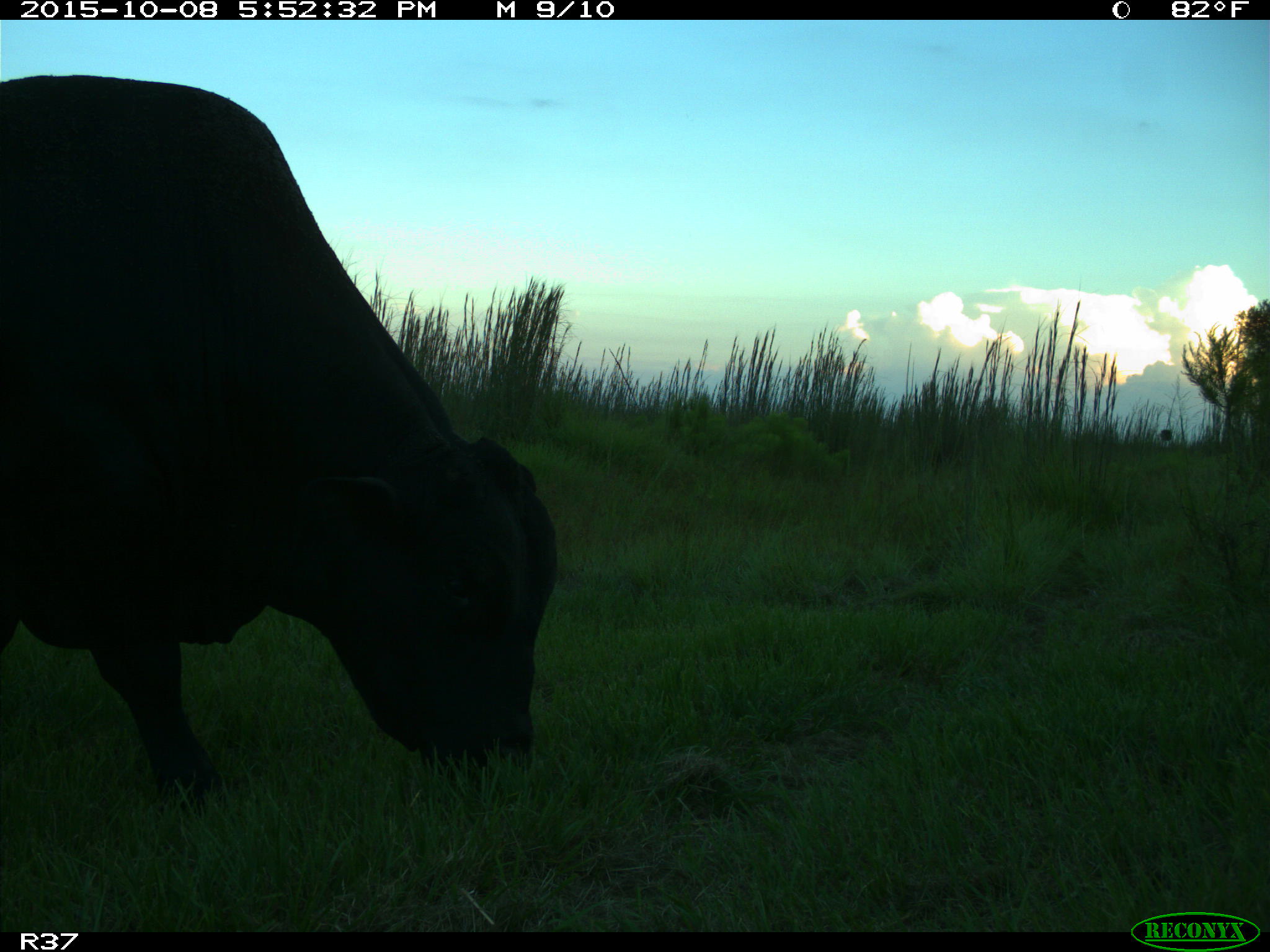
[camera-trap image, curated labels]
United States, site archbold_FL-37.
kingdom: Animalia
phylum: Chordata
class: Mammalia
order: Artiodactyla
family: Bovidae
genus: Bos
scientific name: Bos taurus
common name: domestic cow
Bos taurus (domestic cow).